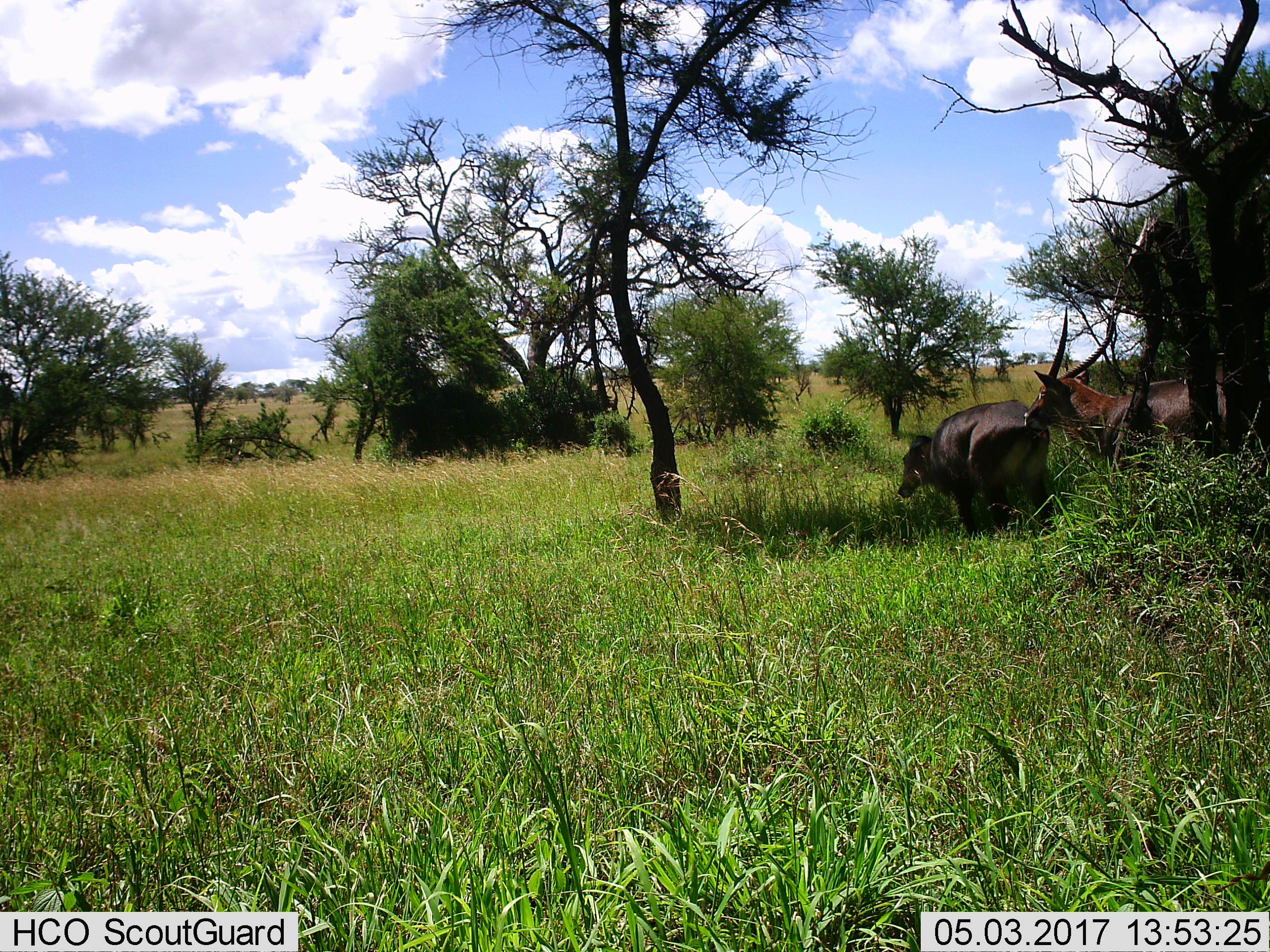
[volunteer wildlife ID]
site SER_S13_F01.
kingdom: Animalia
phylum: Chordata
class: Mammalia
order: Artiodactyla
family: Bovidae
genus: Kobus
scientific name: Kobus ellipsiprymnus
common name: waterbuck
Waterbuck (Kobus ellipsiprymnus), count 2. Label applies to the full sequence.